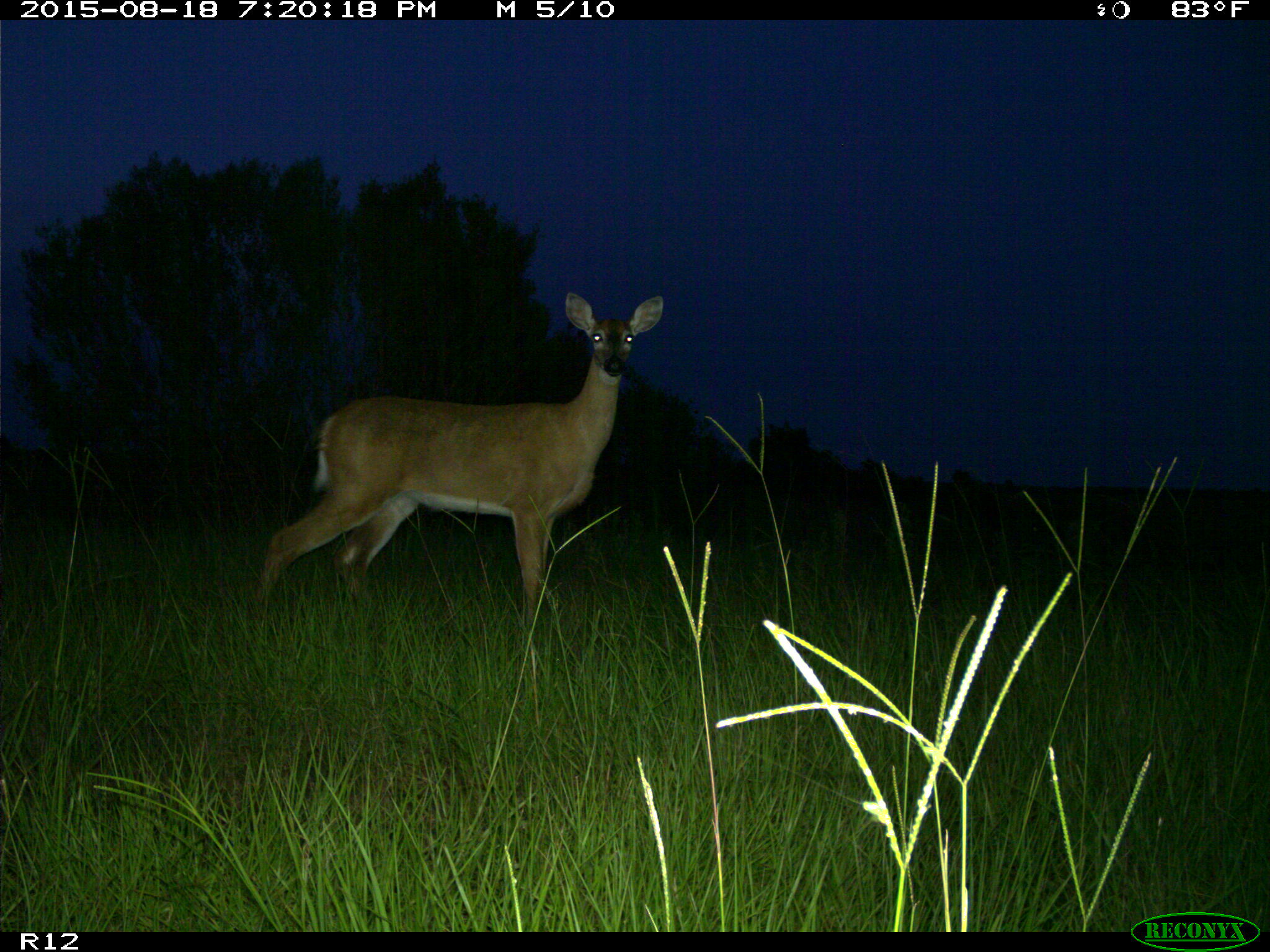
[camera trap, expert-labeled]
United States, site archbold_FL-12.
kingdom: Animalia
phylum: Chordata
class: Mammalia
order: Artiodactyla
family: Cervidae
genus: Odocoileus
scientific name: Odocoileus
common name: deer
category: unidentified deer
Unidentified deer (deer) (Odocoileus).